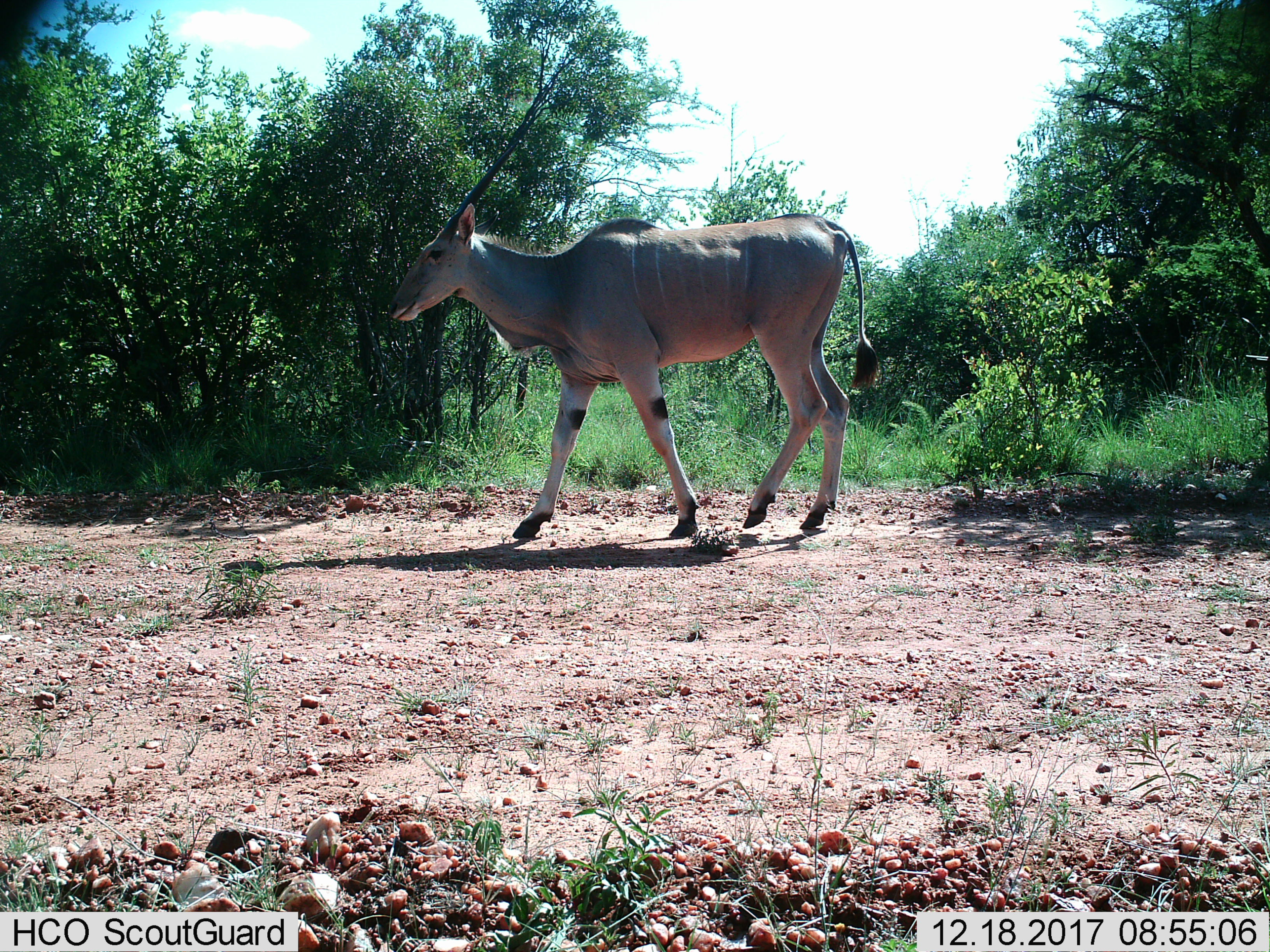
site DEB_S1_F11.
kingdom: Animalia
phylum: Chordata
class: Mammalia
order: Artiodactyla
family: Bovidae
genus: Tragelaphus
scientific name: Tragelaphus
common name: kudu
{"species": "kudu (Tragelaphus)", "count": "1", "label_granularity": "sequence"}